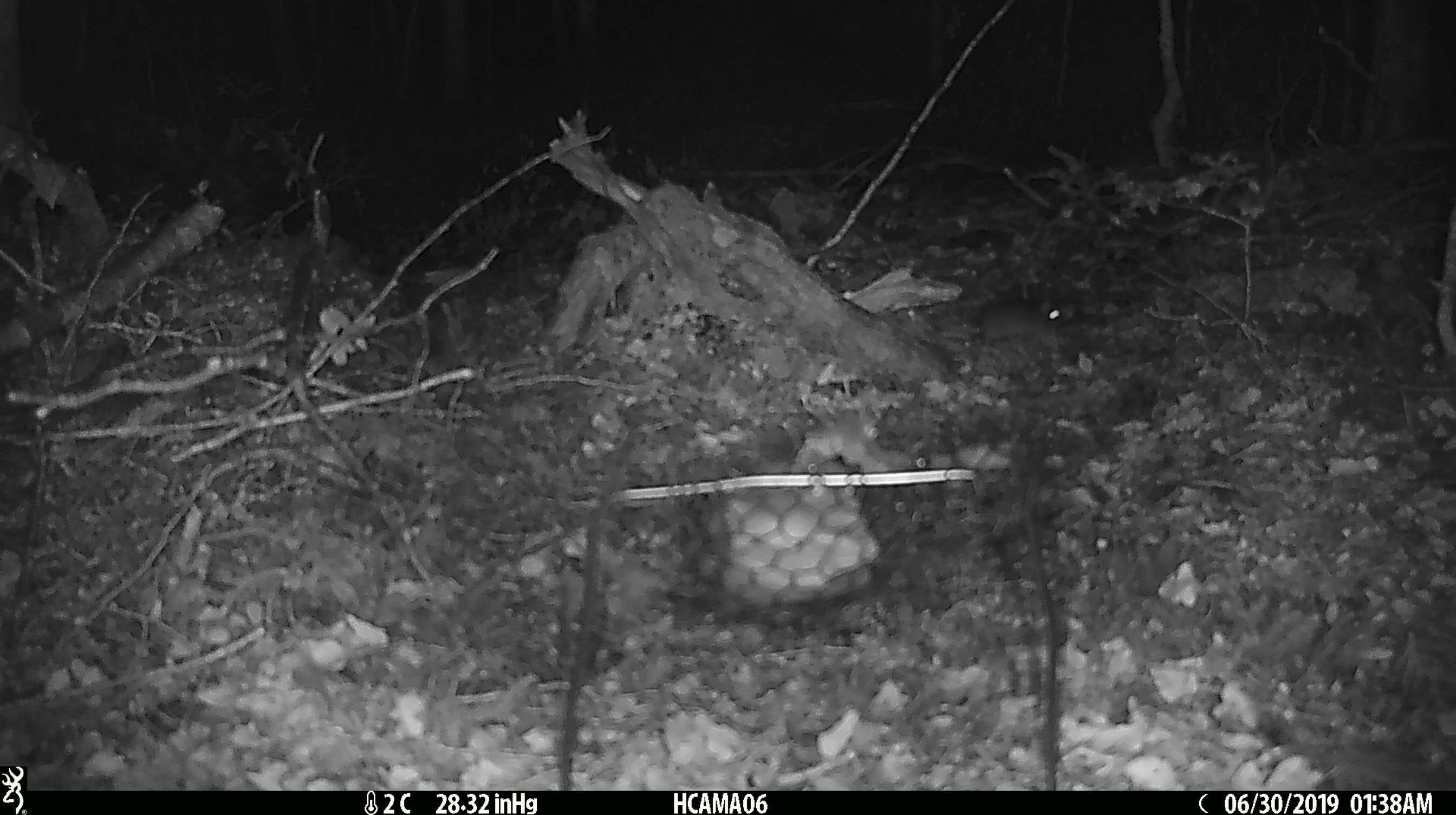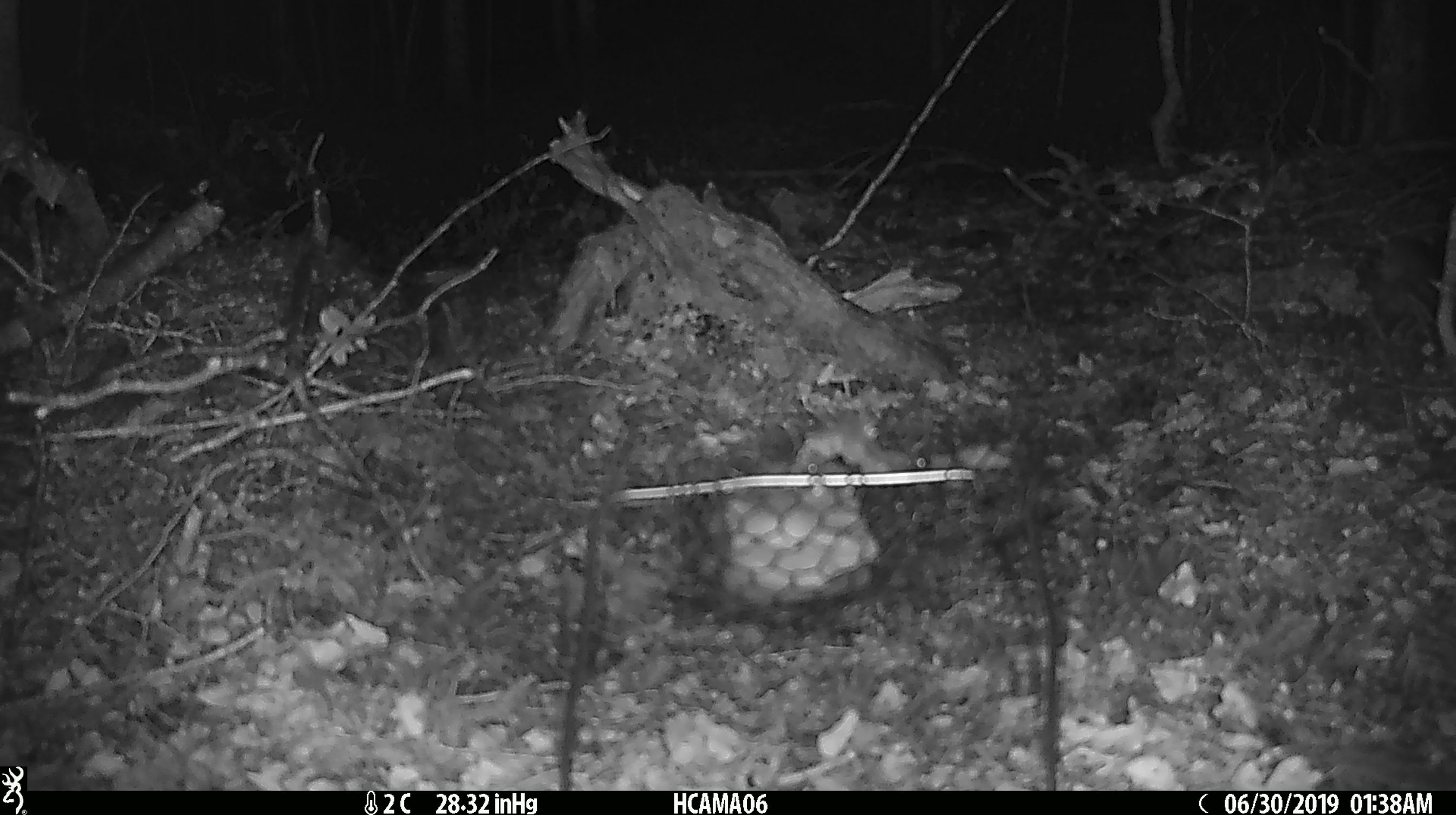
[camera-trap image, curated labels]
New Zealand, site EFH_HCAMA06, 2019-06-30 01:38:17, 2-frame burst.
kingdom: Animalia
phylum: Chordata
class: Mammalia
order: Rodentia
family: Muridae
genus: Mus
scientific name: Mus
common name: mouse